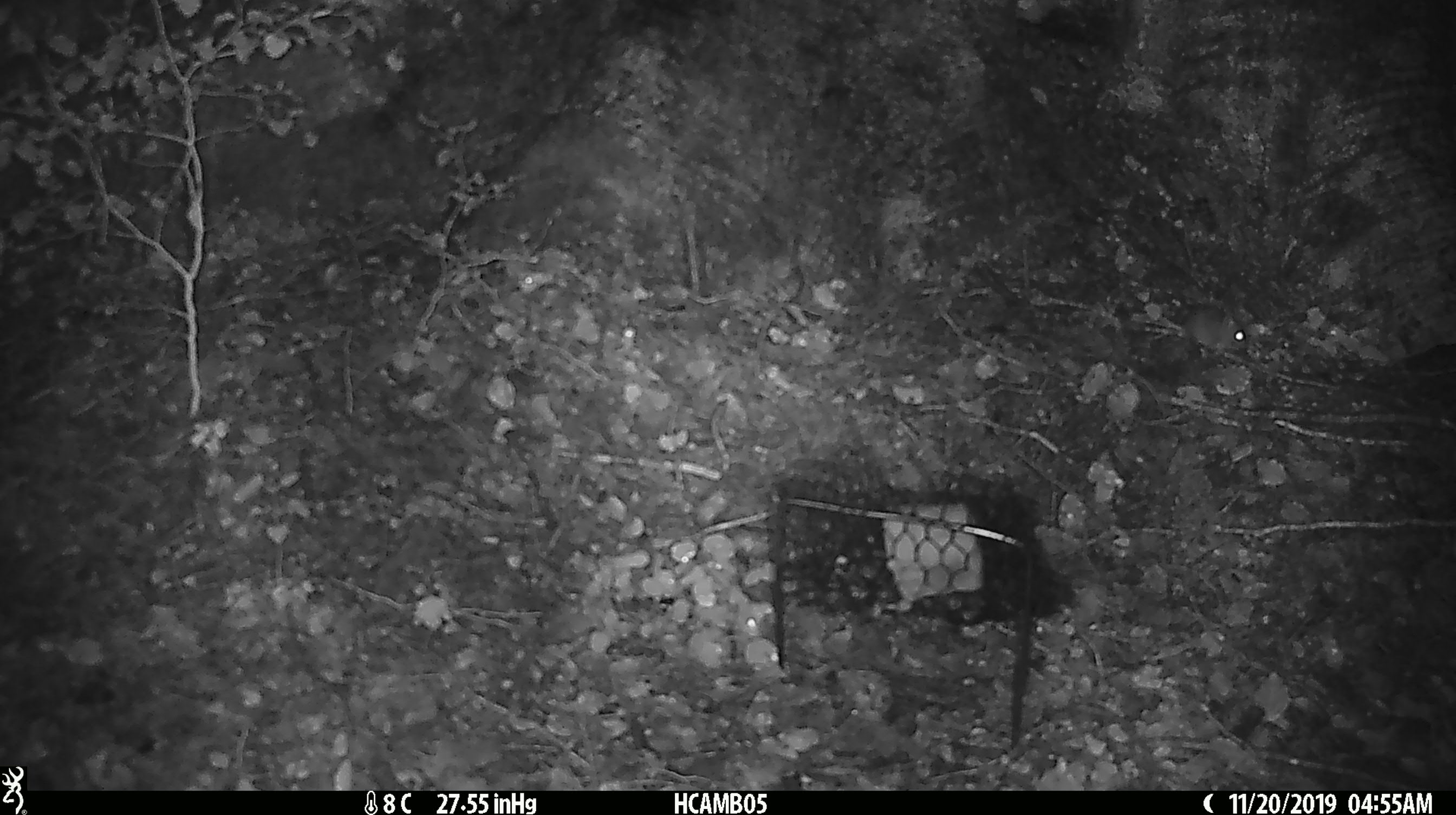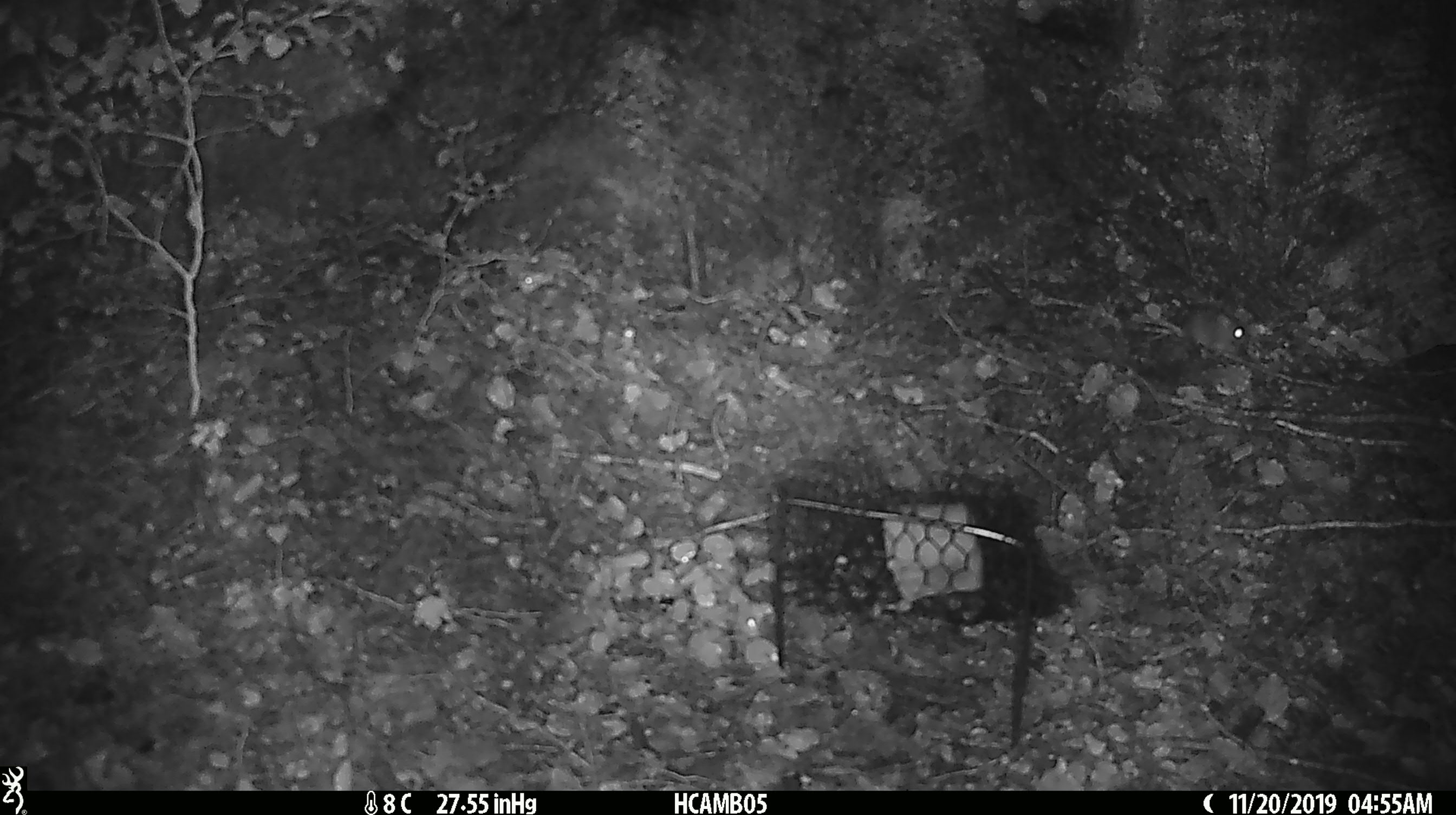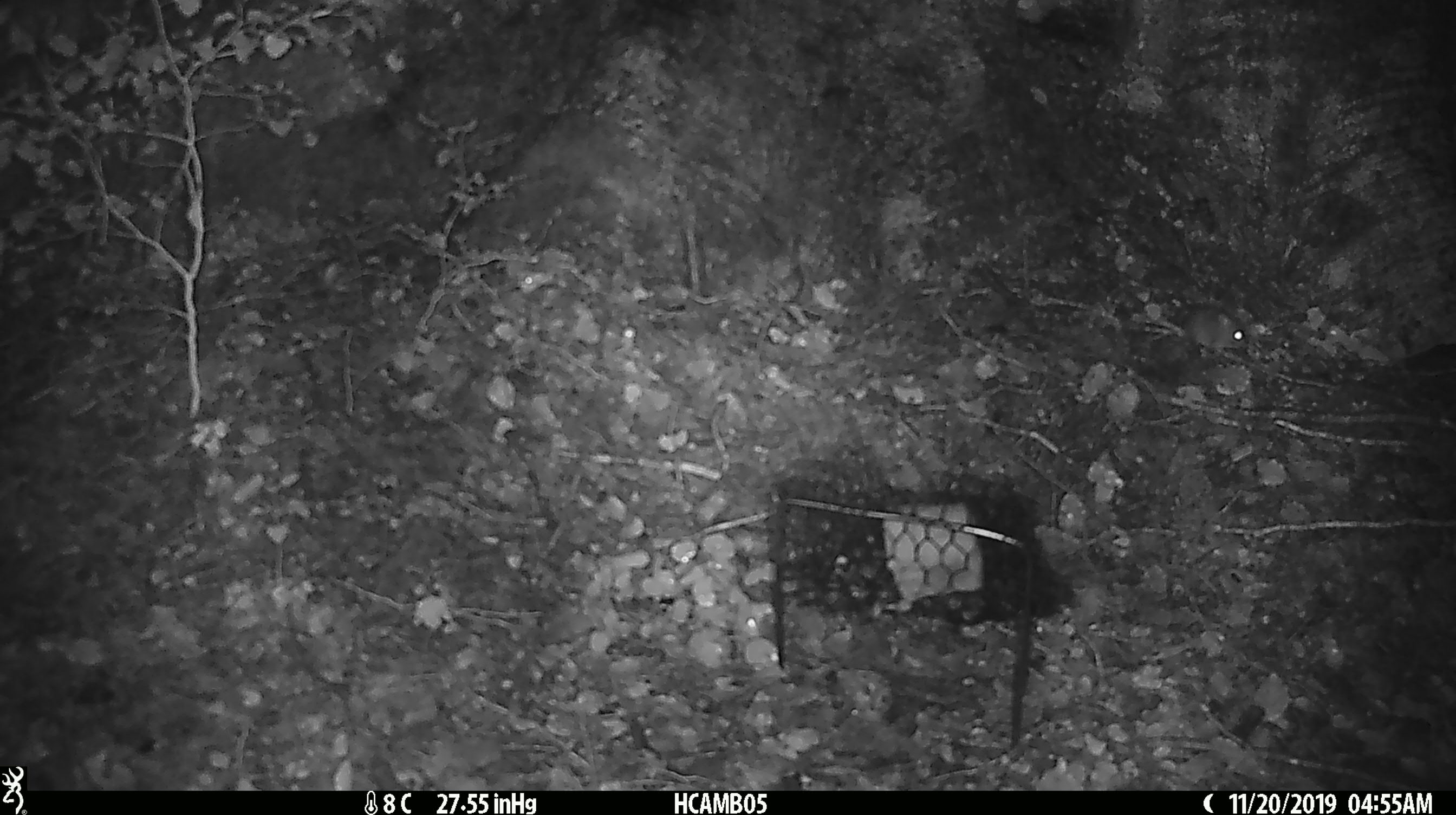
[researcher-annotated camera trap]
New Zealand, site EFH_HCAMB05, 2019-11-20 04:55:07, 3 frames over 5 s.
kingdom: Animalia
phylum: Chordata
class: Mammalia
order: Rodentia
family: Muridae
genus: Mus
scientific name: Mus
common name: mouse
Mouse (Mus).